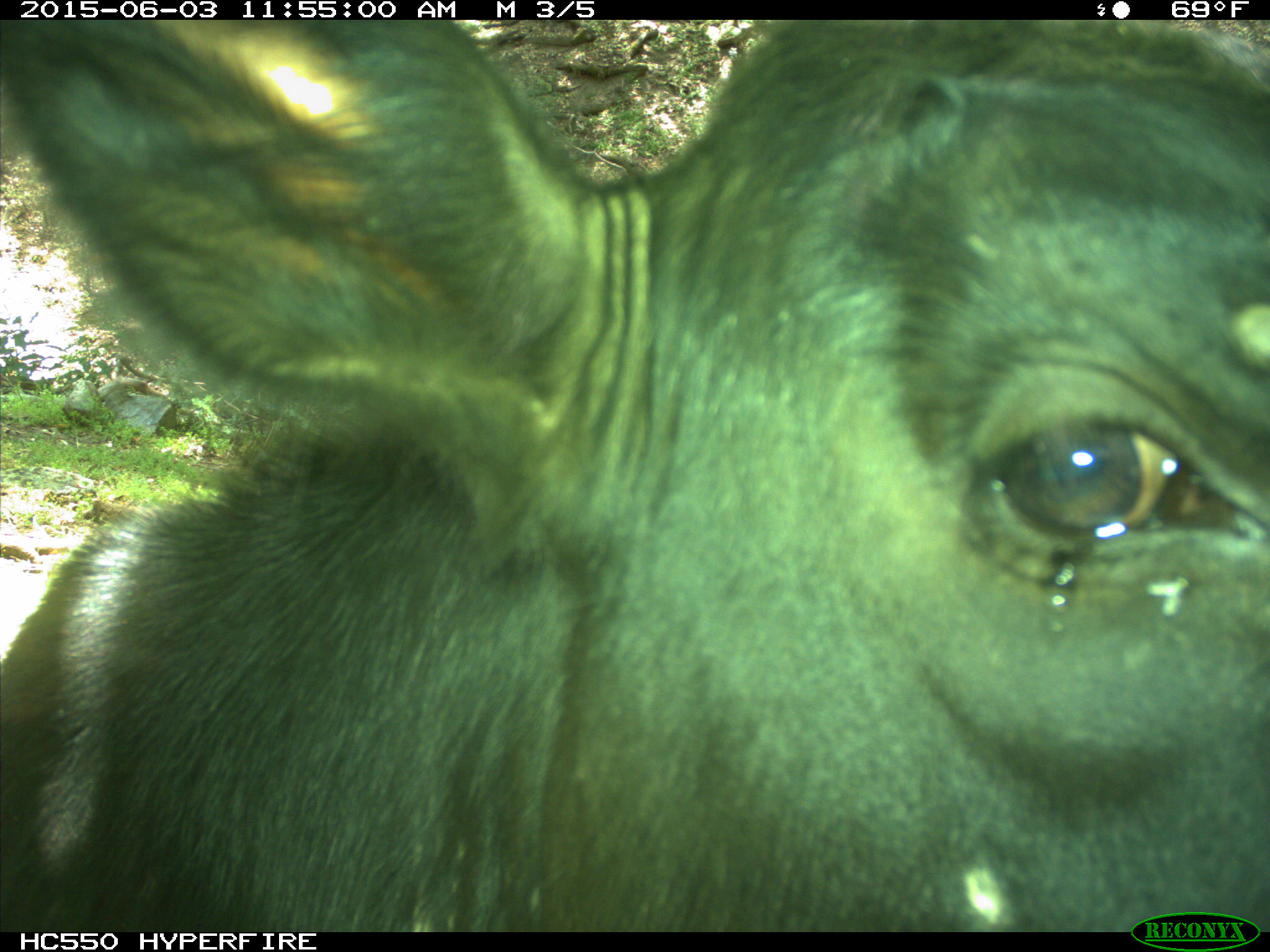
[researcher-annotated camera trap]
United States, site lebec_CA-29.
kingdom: Animalia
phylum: Chordata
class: Mammalia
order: Artiodactyla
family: Bovidae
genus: Bos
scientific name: Bos taurus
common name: domestic cow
Bos taurus (domestic cow).